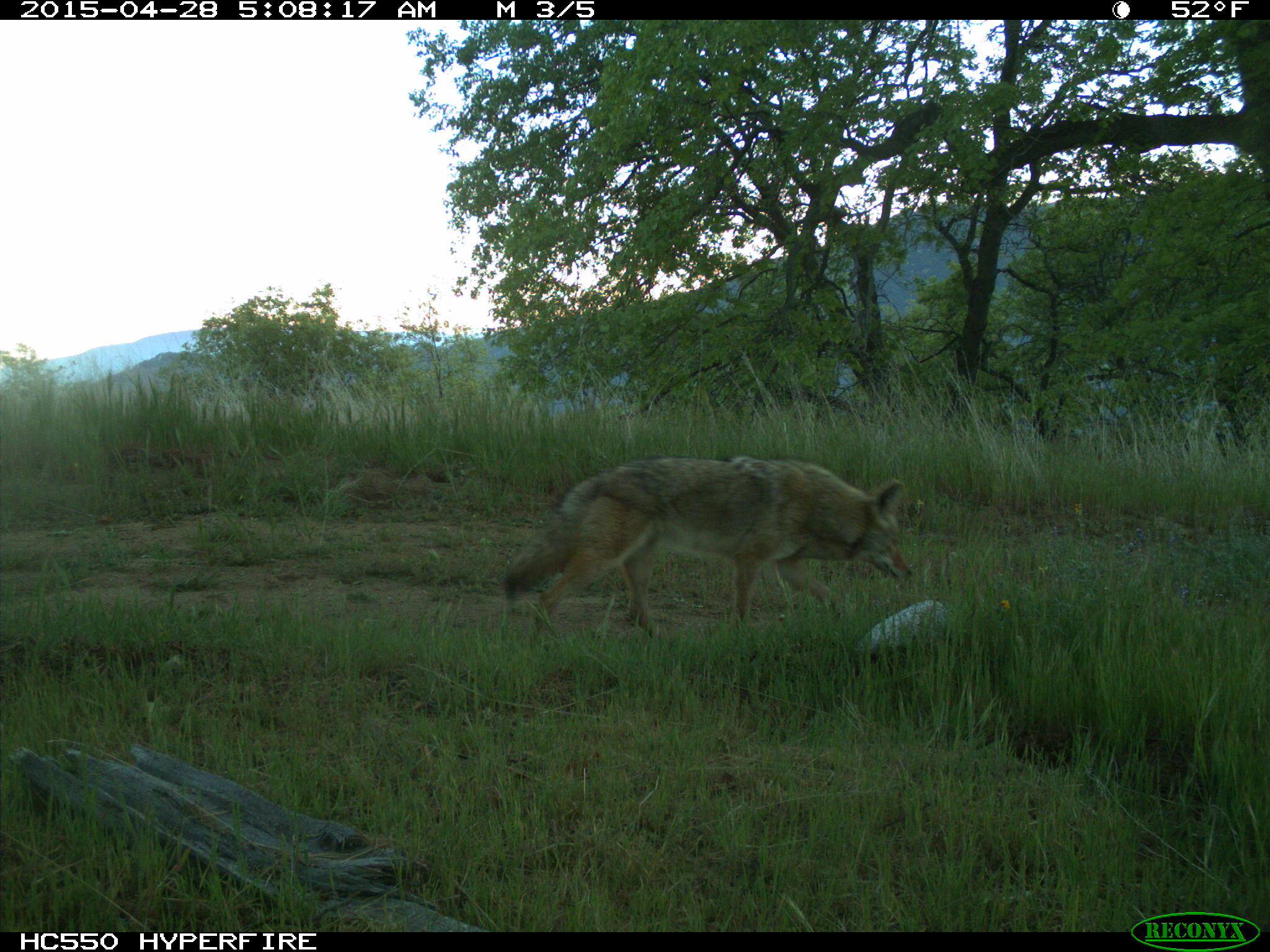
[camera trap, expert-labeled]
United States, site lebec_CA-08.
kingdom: Animalia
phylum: Chordata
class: Mammalia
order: Carnivora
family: Canidae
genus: Canis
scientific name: Canis latrans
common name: coyote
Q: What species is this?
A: Canis latrans (coyote).